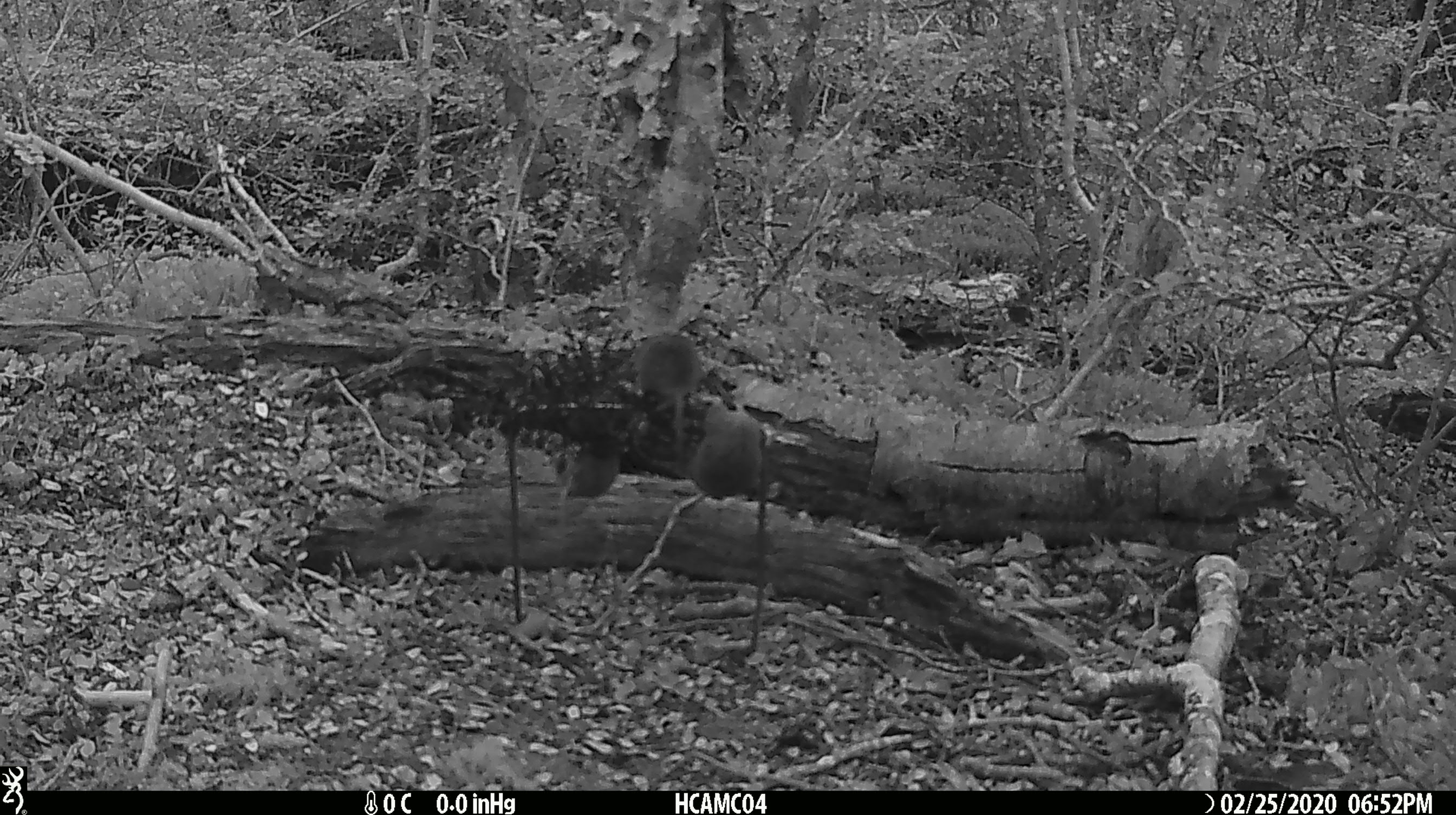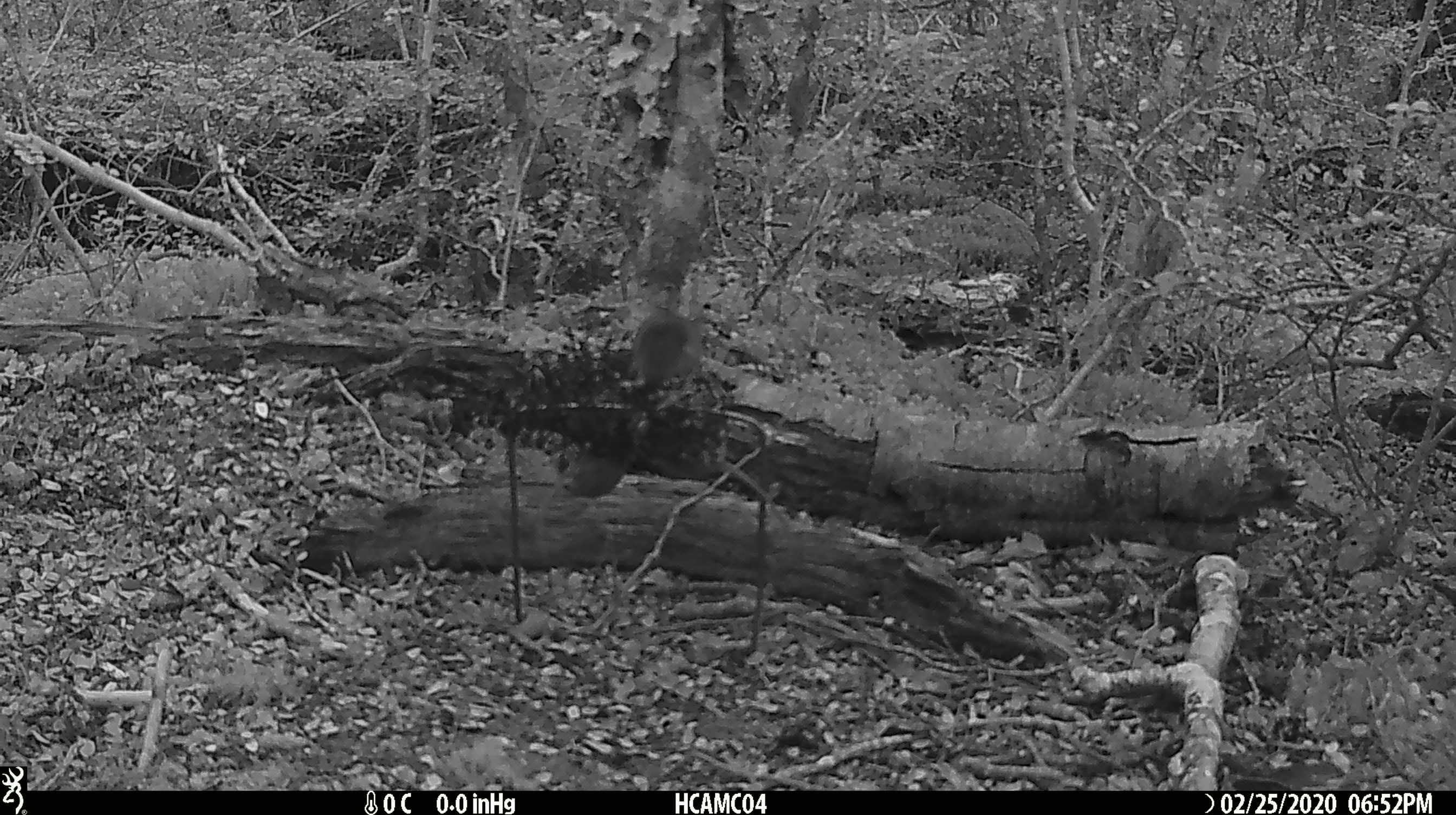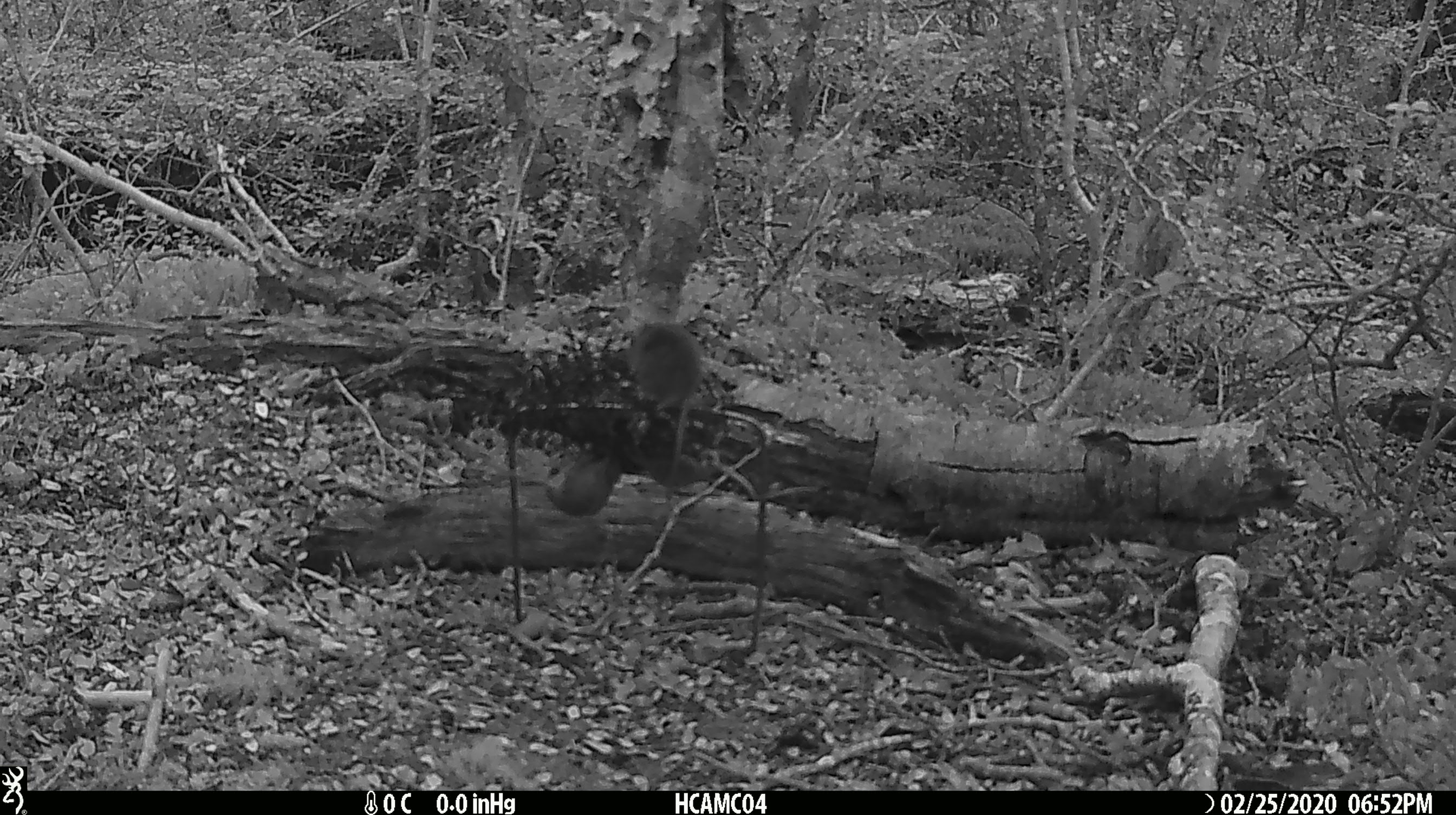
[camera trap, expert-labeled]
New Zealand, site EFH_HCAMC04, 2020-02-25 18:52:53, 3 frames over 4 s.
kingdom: Animalia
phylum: Chordata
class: Mammalia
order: Rodentia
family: Muridae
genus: Mus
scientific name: Mus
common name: mouse